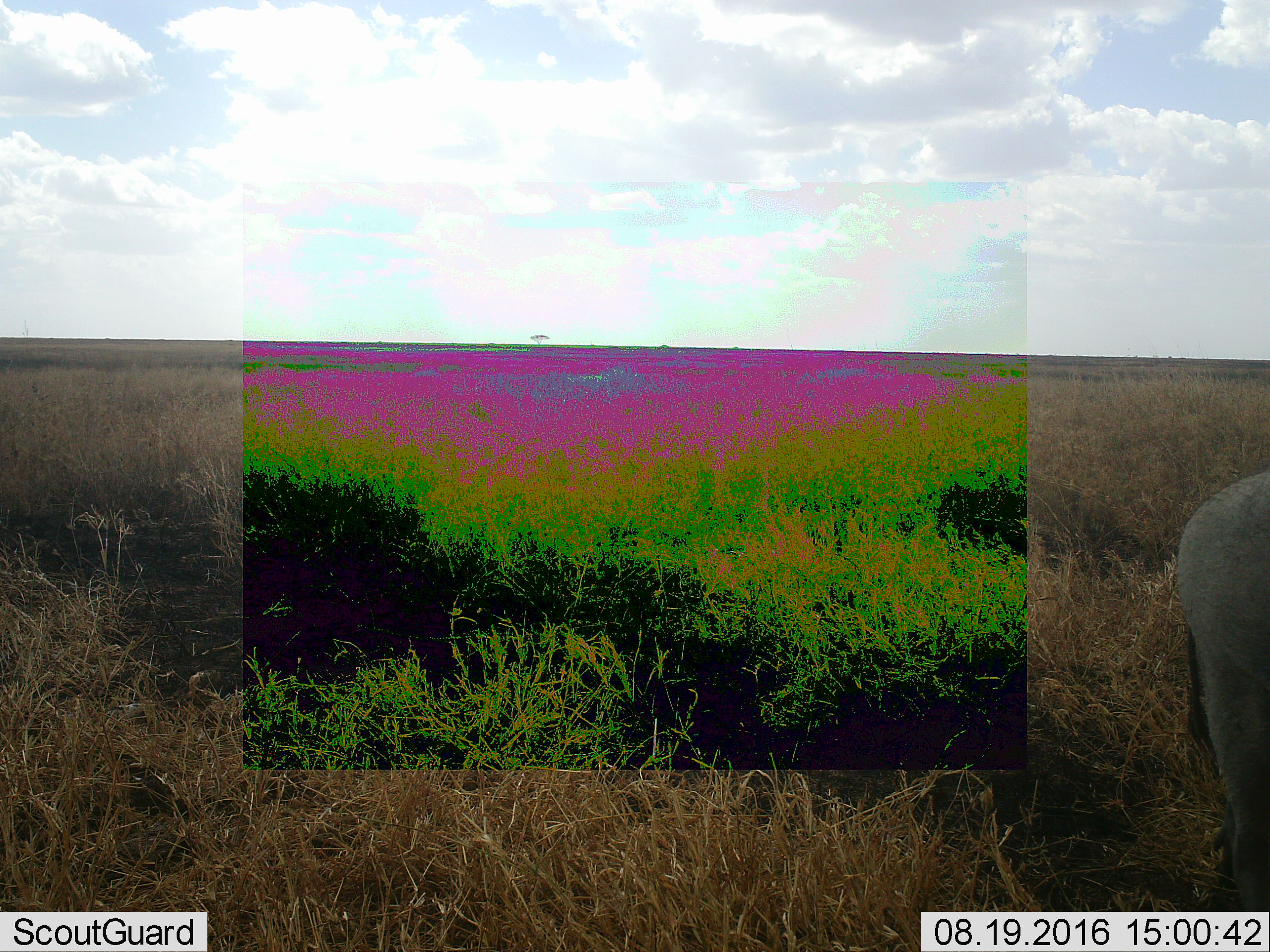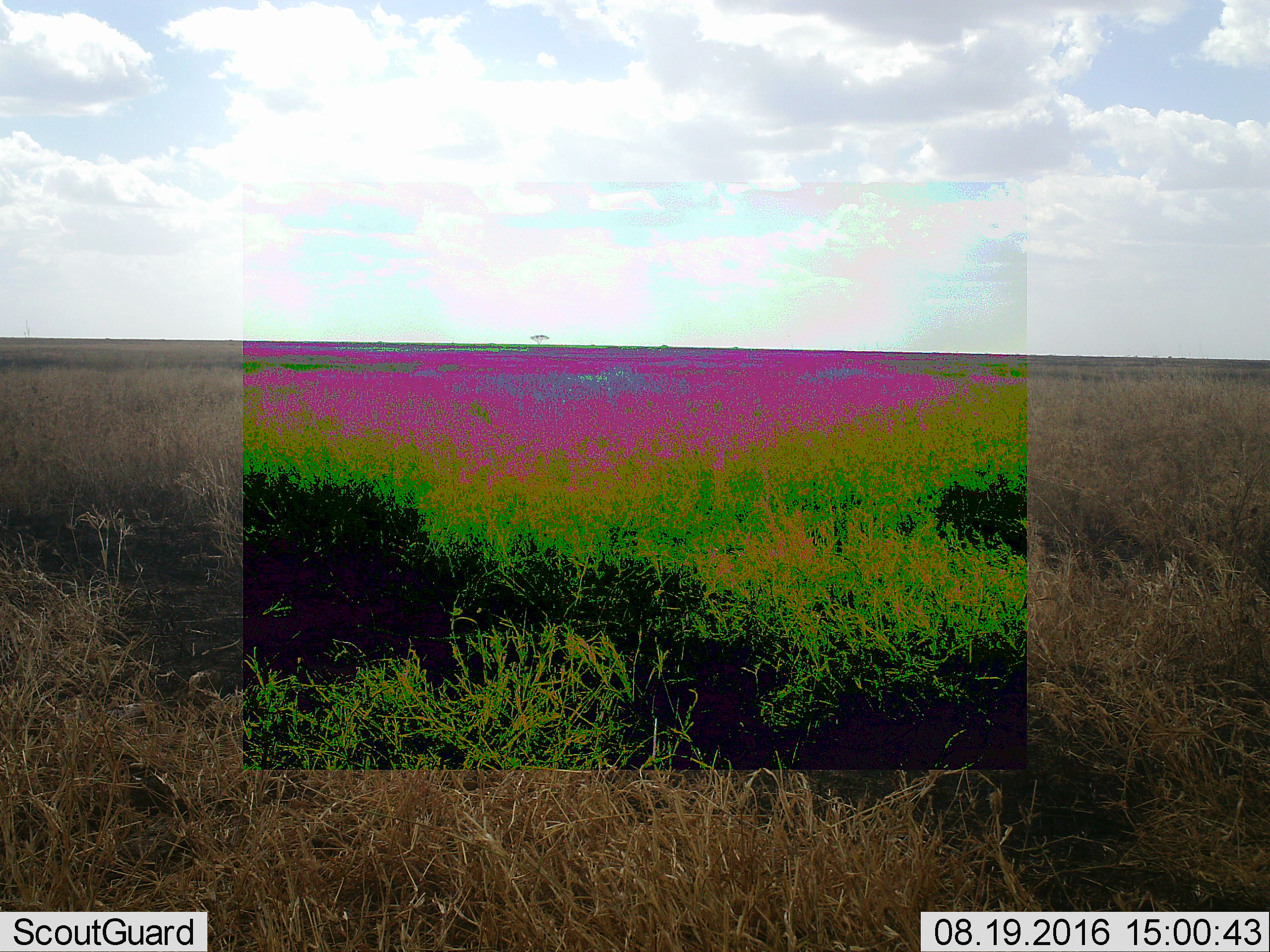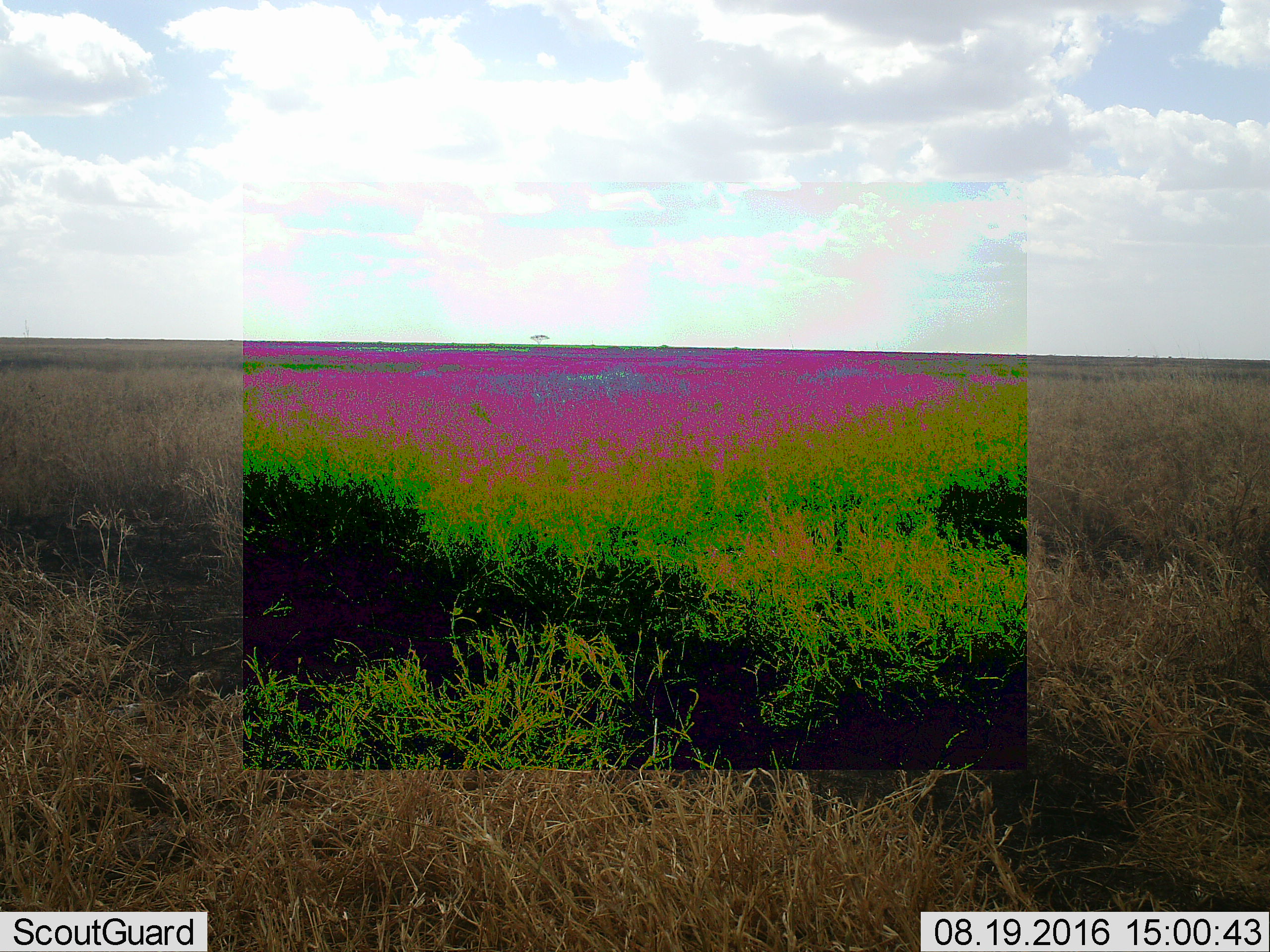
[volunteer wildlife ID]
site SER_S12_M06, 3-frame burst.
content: unidentified animal